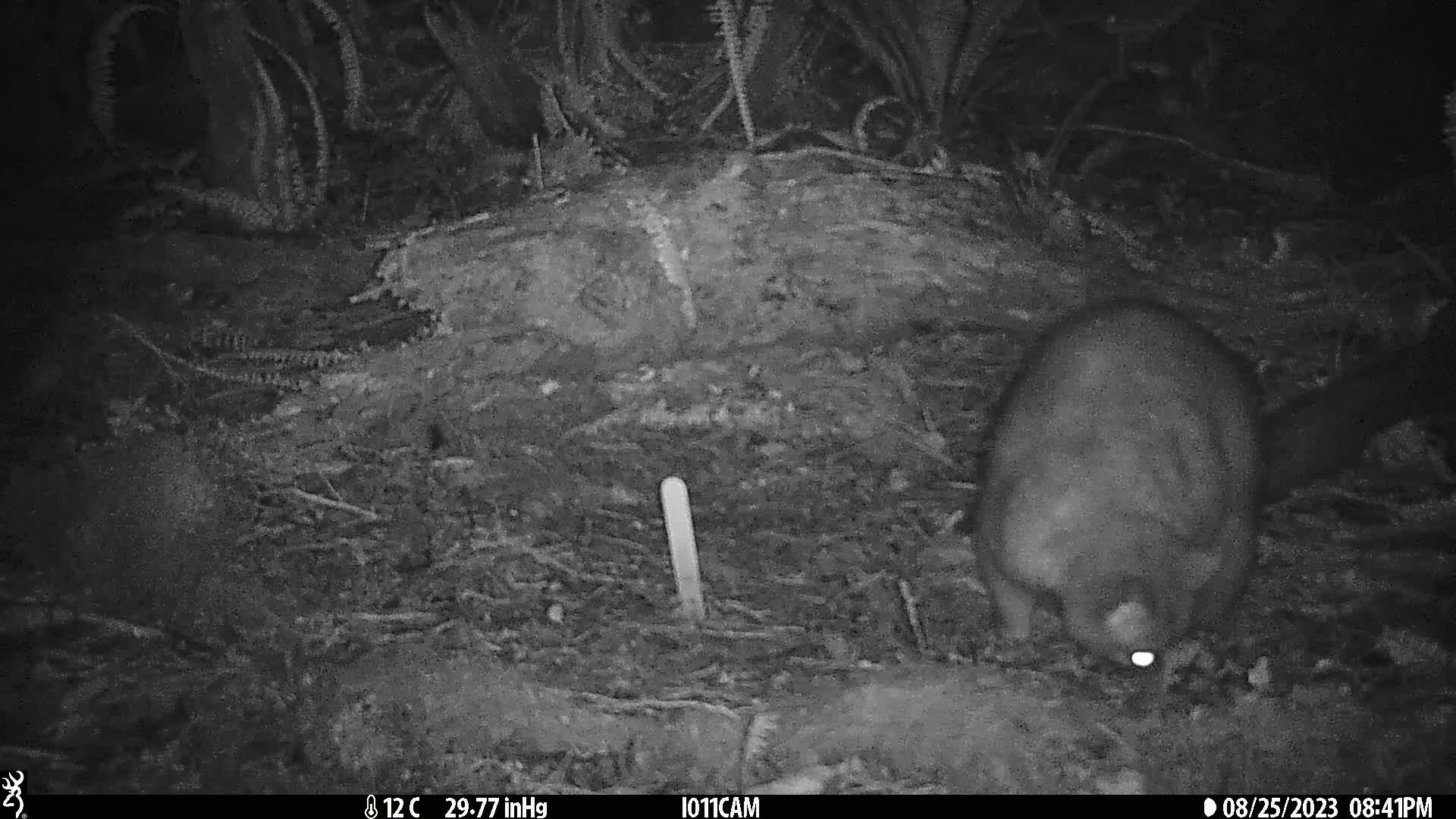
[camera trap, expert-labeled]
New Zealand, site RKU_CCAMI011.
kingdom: Animalia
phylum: Chordata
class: Mammalia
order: Diprotodontia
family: Phalangeridae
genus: Trichosurus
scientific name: Trichosurus vulpecula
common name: common brushtail possum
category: possum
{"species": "possum (common brushtail possum) (Trichosurus vulpecula)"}